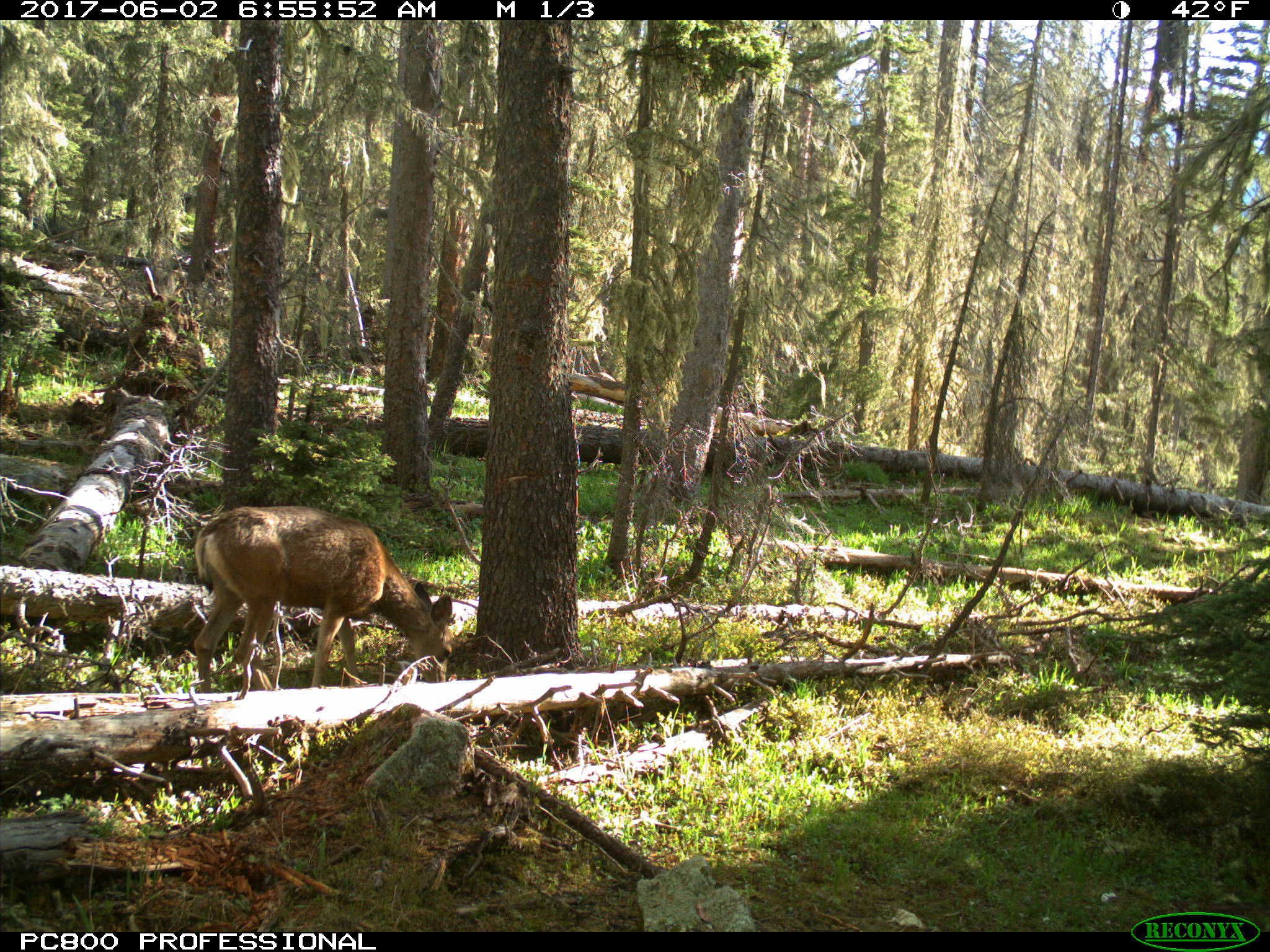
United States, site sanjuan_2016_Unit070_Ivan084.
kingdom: Animalia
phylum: Chordata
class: Mammalia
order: Artiodactyla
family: Cervidae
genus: Odocoileus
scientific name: Odocoileus hemionus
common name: mule deer